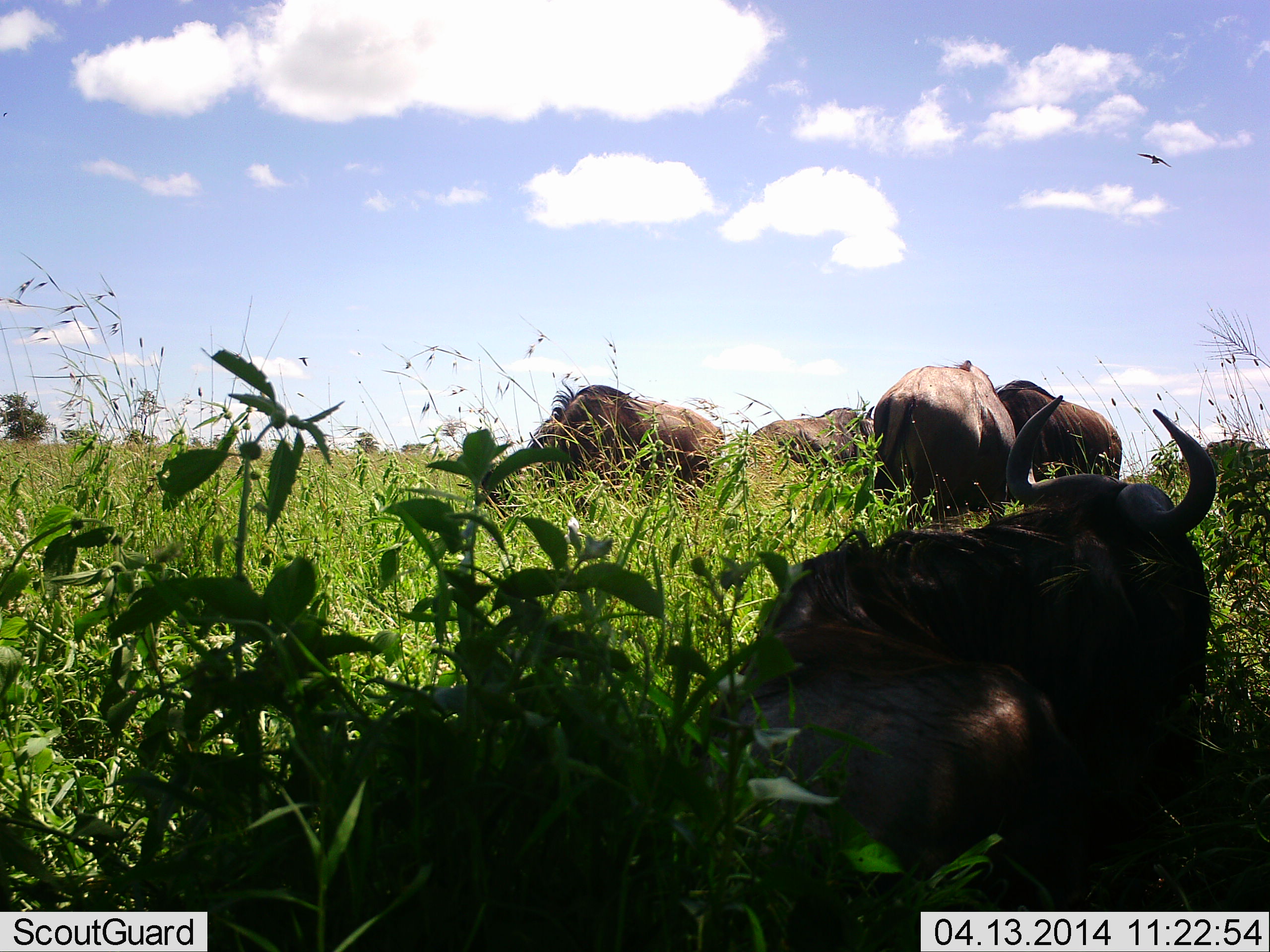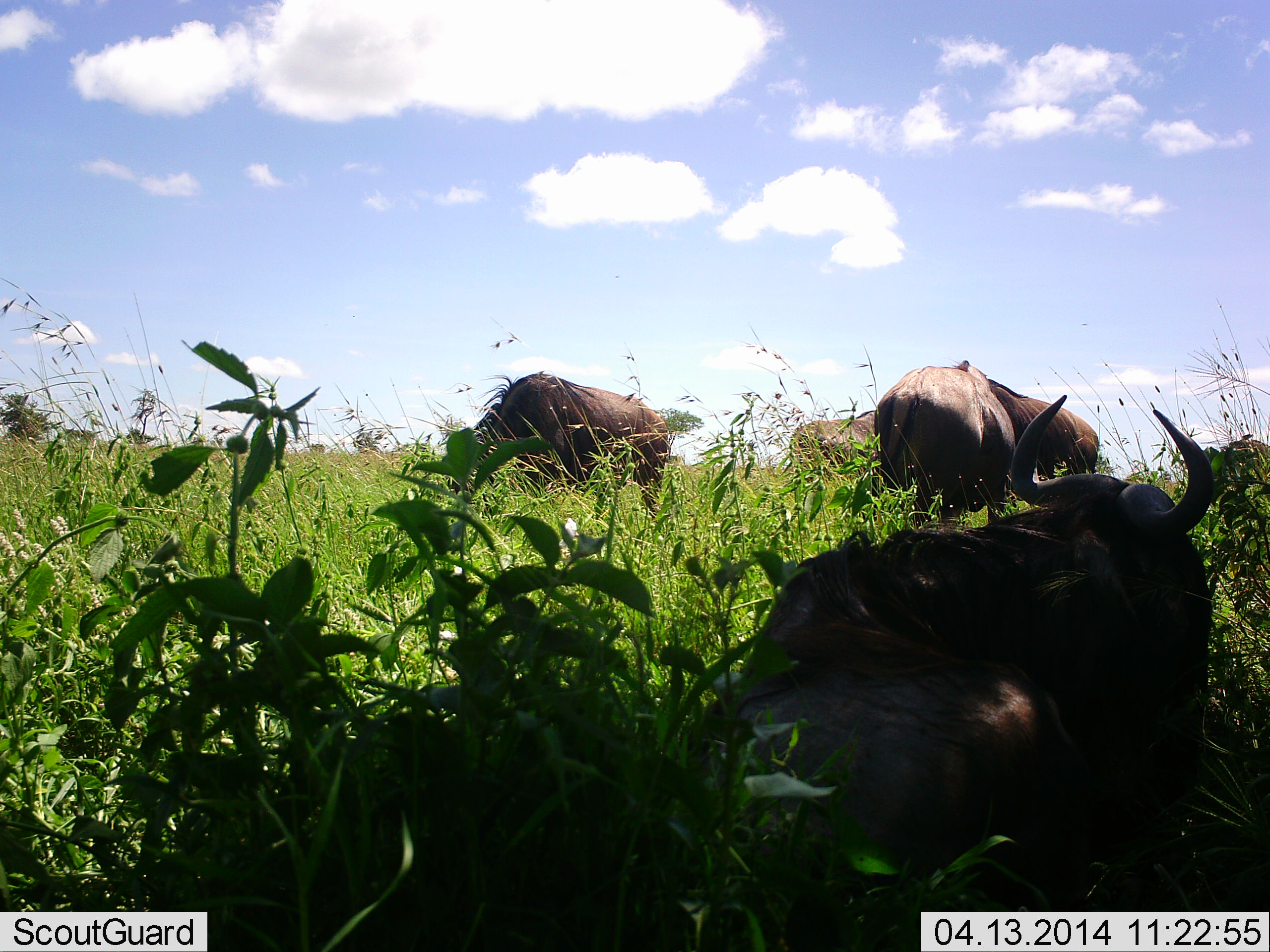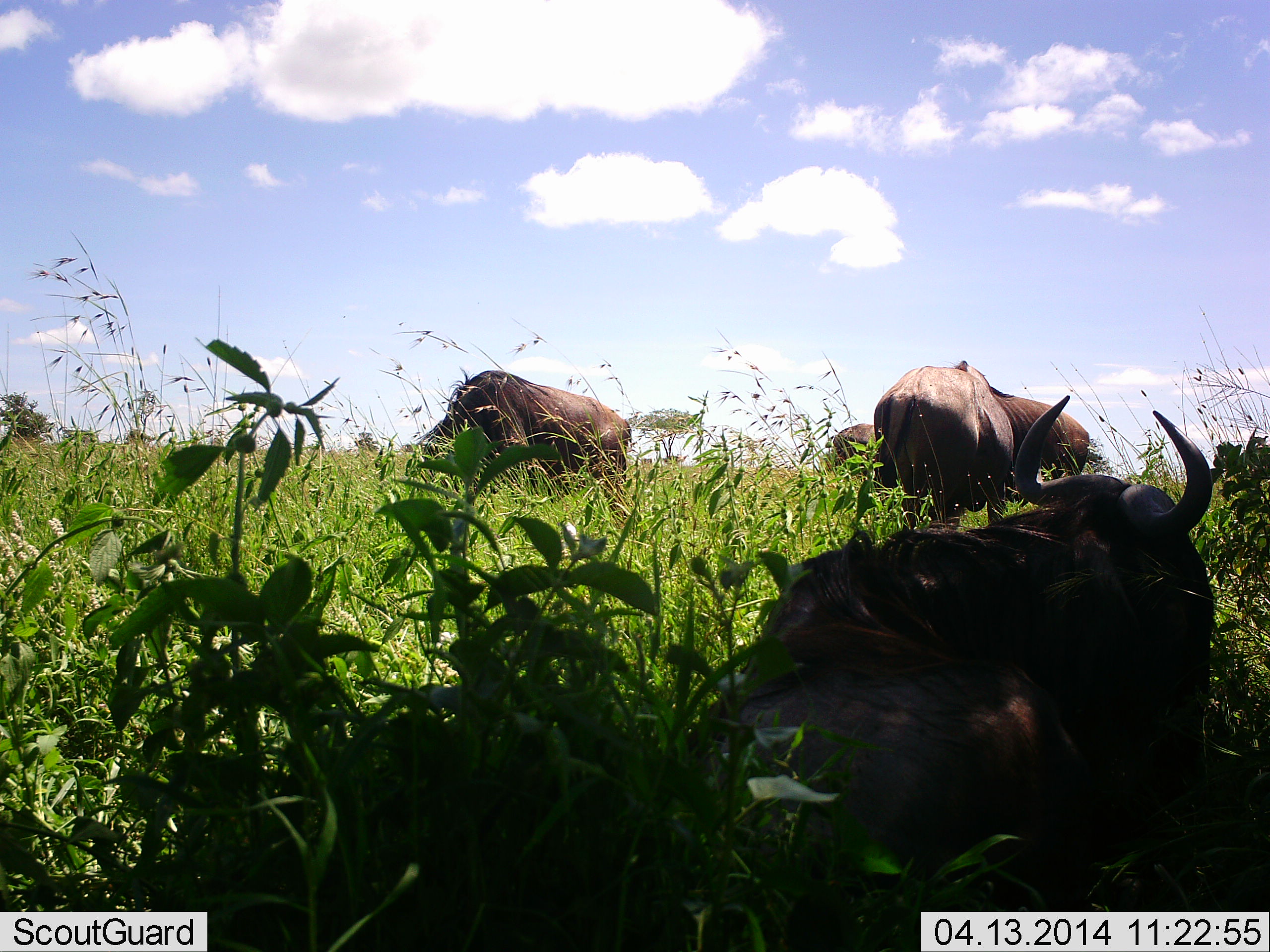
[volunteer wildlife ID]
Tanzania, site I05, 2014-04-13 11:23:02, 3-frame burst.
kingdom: Animalia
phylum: Chordata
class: Mammalia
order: Artiodactyla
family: Bovidae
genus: Connochaetes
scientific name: Connochaetes taurinus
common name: blue wildebeest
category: wildebeest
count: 5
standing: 55%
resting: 79%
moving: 32%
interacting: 5%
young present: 0%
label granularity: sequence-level